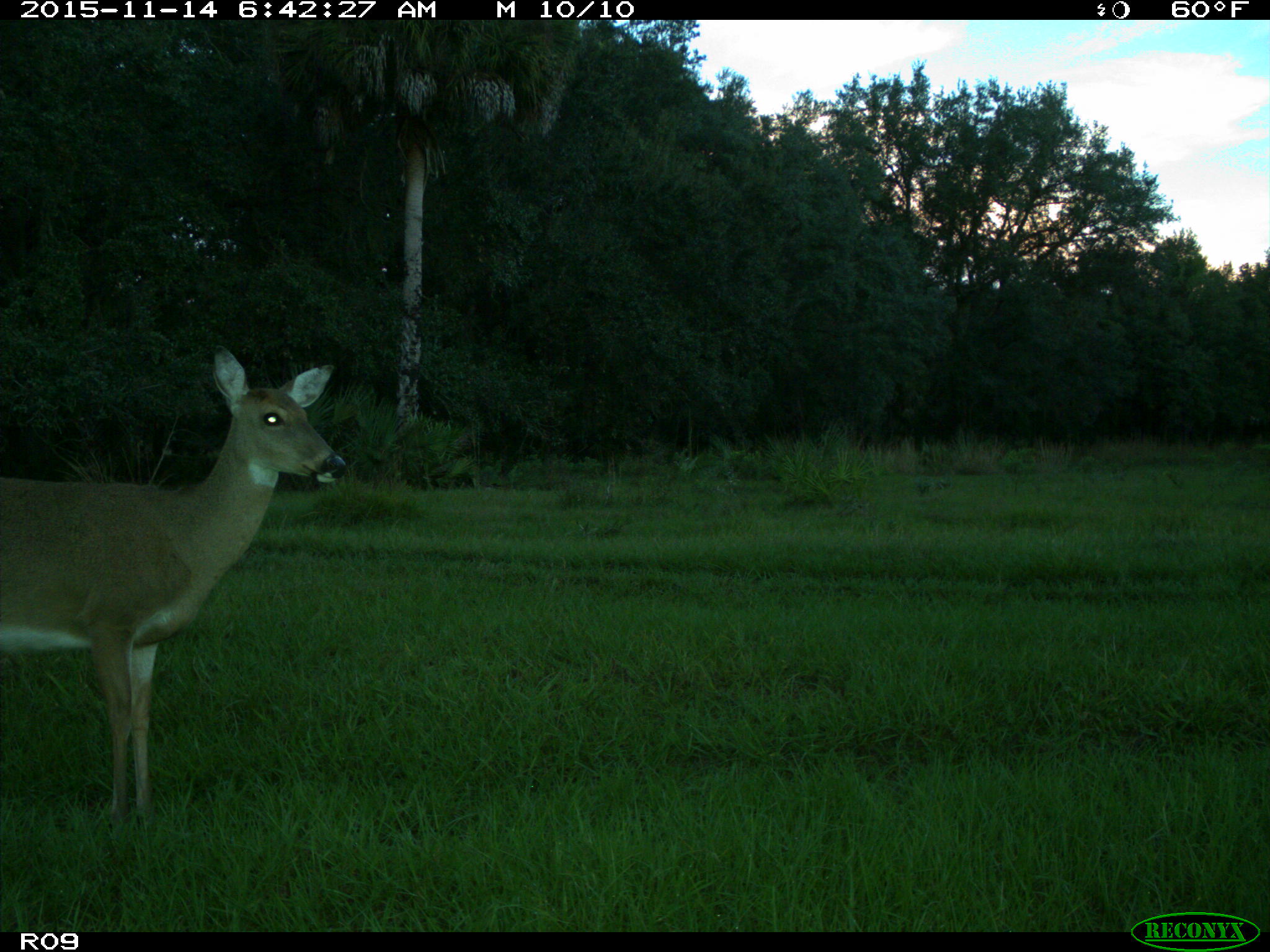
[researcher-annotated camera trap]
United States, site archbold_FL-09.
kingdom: Animalia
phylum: Chordata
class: Mammalia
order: Artiodactyla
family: Cervidae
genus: Odocoileus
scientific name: Odocoileus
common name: deer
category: unidentified deer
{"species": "unidentified deer (deer) (Odocoileus)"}